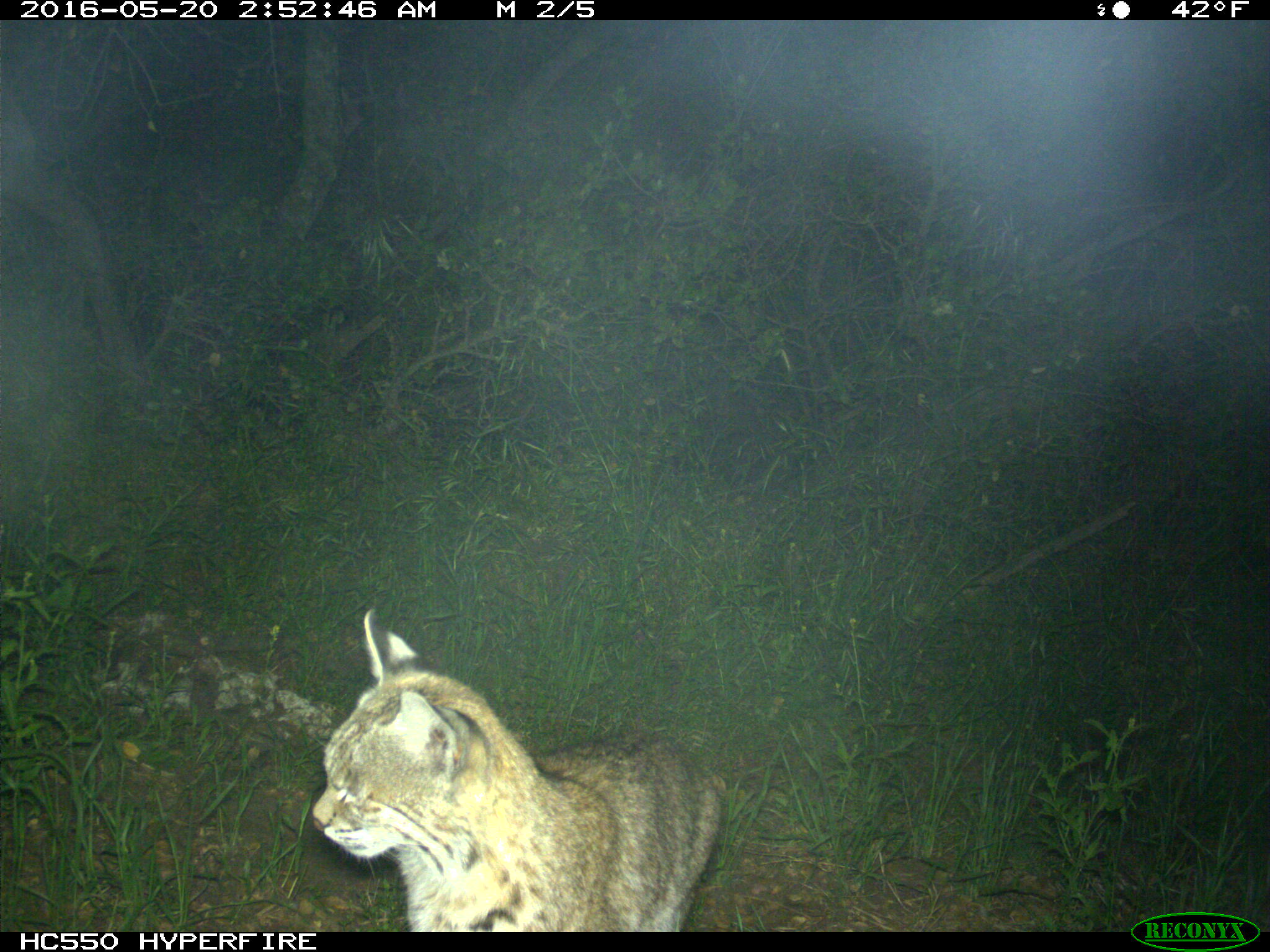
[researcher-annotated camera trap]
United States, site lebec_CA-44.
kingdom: Animalia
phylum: Chordata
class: Mammalia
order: Carnivora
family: Felidae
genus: Lynx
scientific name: Lynx rufus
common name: bobcat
Lynx rufus (bobcat).